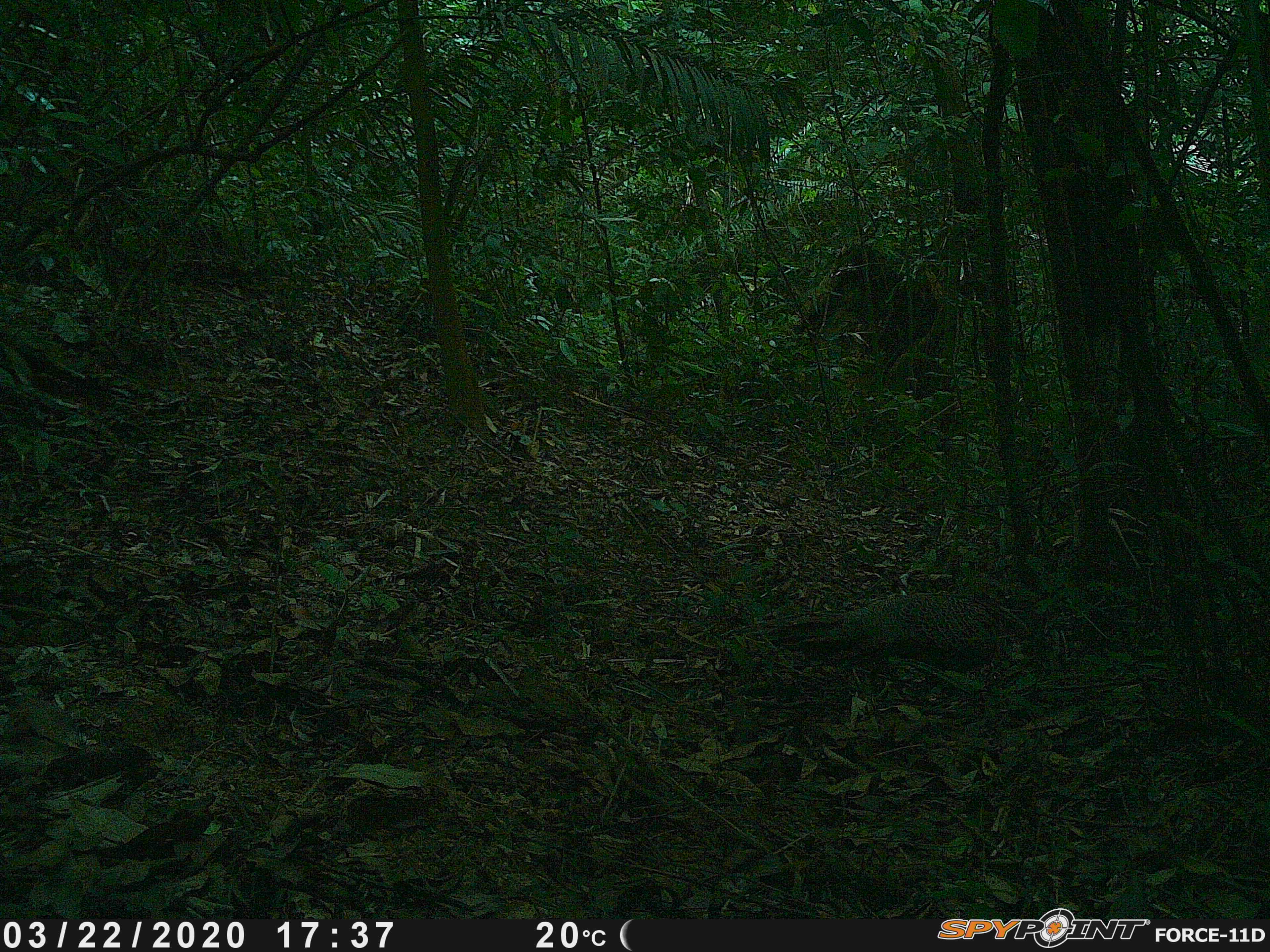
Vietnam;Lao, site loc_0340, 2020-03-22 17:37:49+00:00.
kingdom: Animalia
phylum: Chordata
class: Aves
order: Galliformes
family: Phasianidae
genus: Polyplectron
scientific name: Polyplectron bicalcaratum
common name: gray peacock-pheasant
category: grey peacock pheasant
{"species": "grey peacock pheasant (gray peacock-pheasant) (Polyplectron bicalcaratum)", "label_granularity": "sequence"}